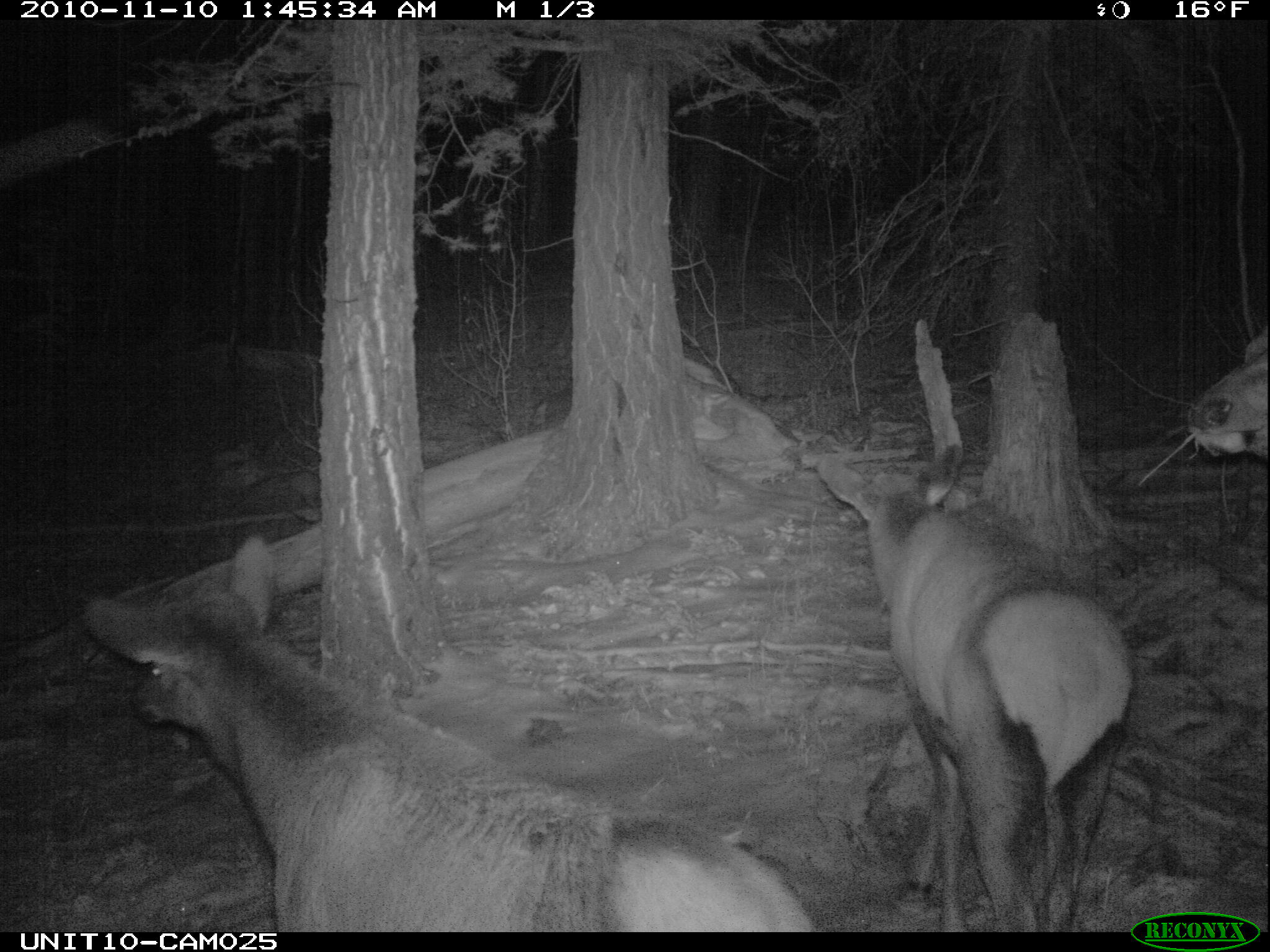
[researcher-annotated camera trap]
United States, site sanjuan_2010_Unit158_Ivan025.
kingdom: Animalia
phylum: Chordata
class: Mammalia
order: Artiodactyla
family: Cervidae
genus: Cervus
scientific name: Cervus elaphus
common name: red deer